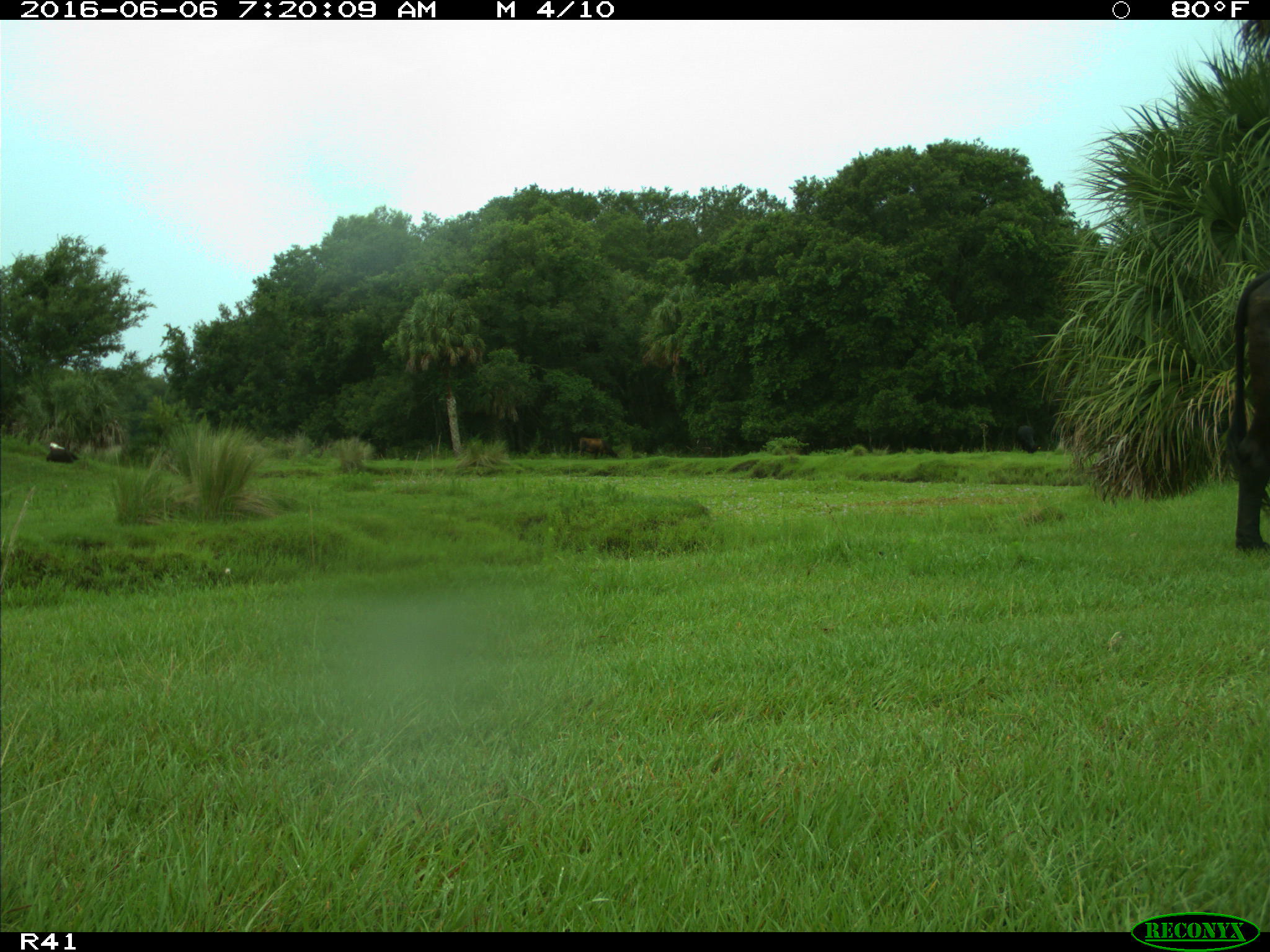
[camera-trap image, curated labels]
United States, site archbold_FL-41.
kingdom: Animalia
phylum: Chordata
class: Mammalia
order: Artiodactyla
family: Bovidae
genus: Bos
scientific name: Bos taurus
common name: domestic cow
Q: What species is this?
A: Bos taurus (domestic cow).